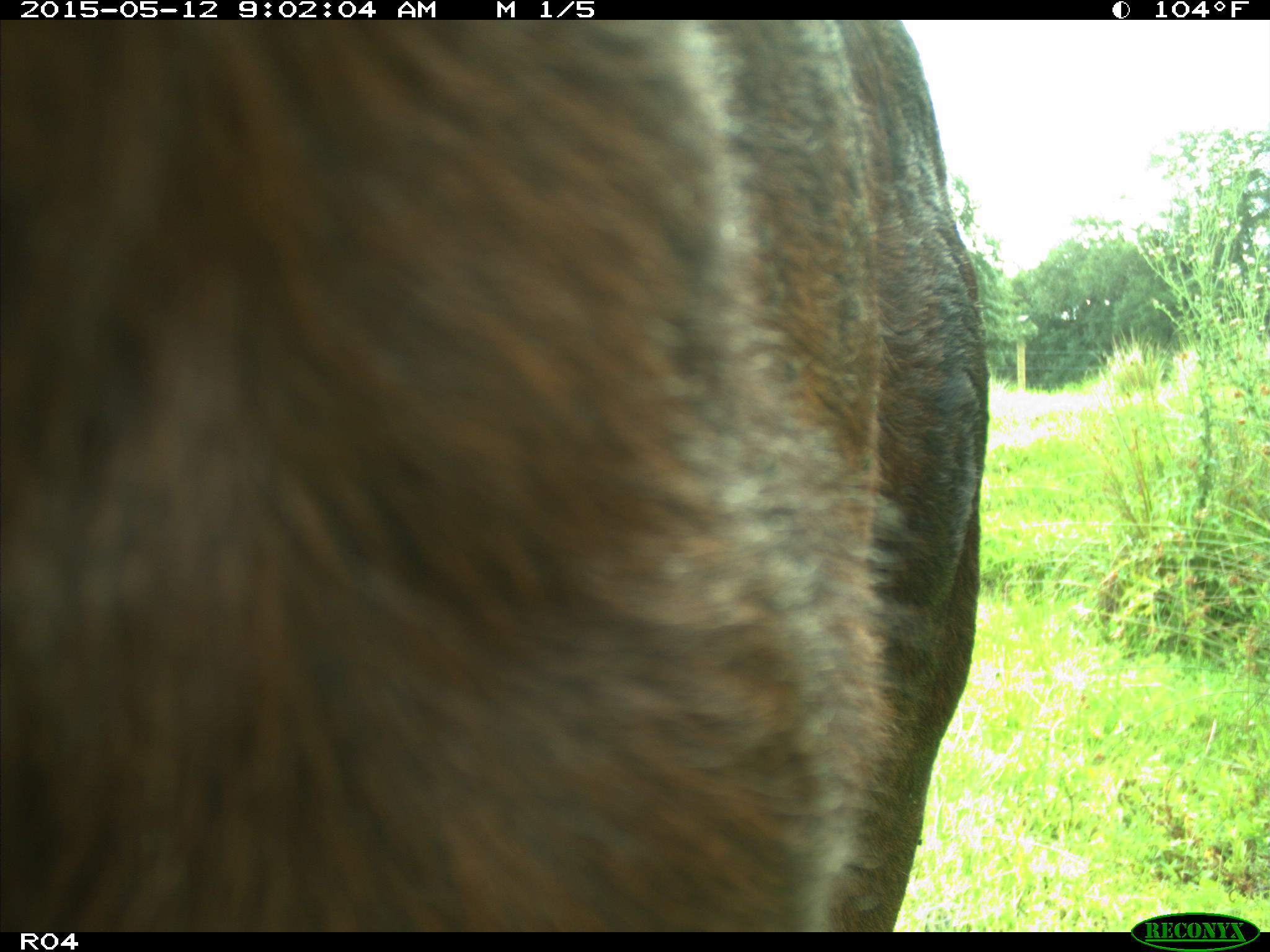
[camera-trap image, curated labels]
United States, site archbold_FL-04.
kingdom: Animalia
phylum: Chordata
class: Mammalia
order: Artiodactyla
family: Bovidae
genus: Bos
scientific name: Bos taurus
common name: domestic cow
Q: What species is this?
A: Bos taurus (domestic cow).